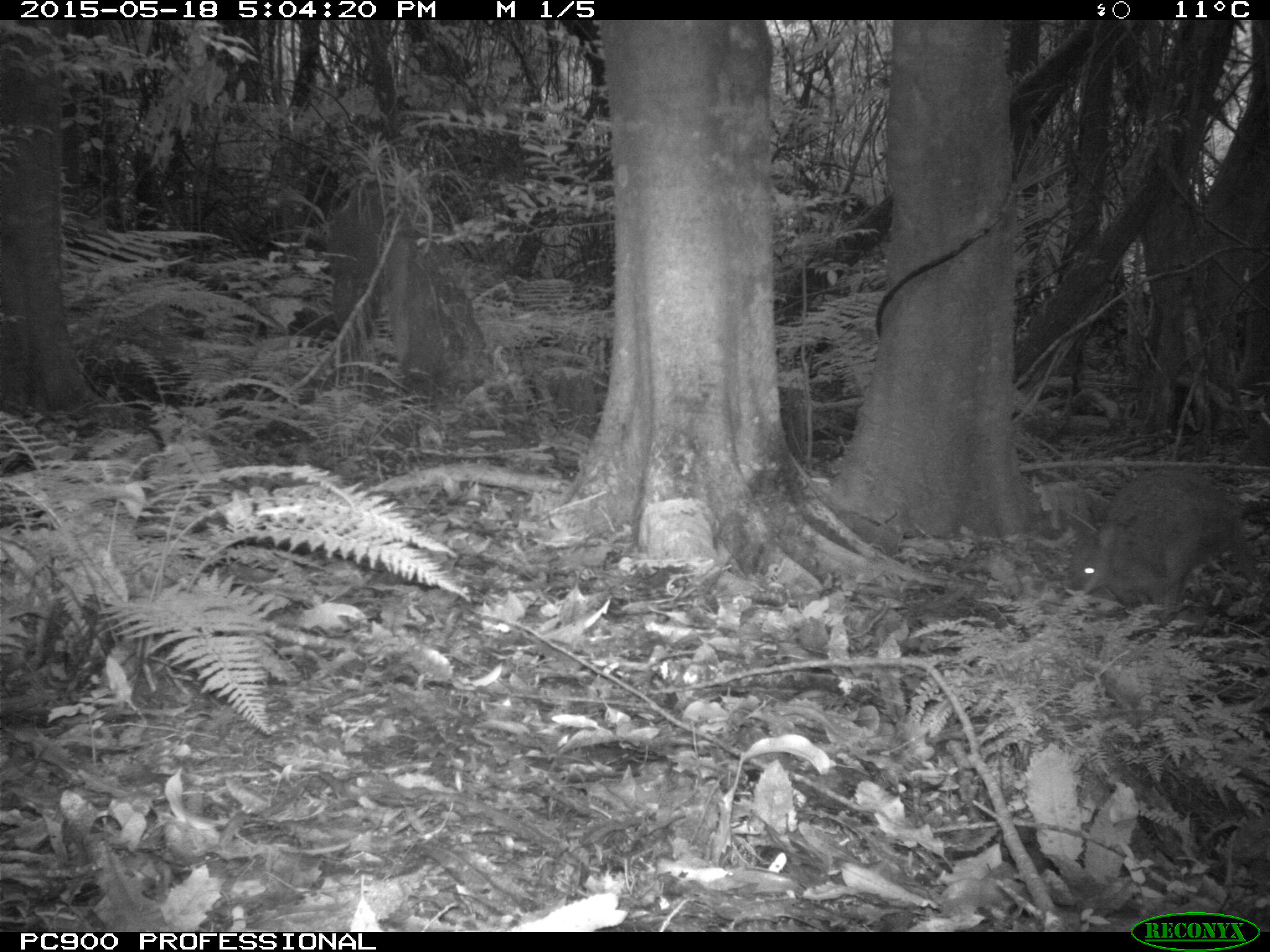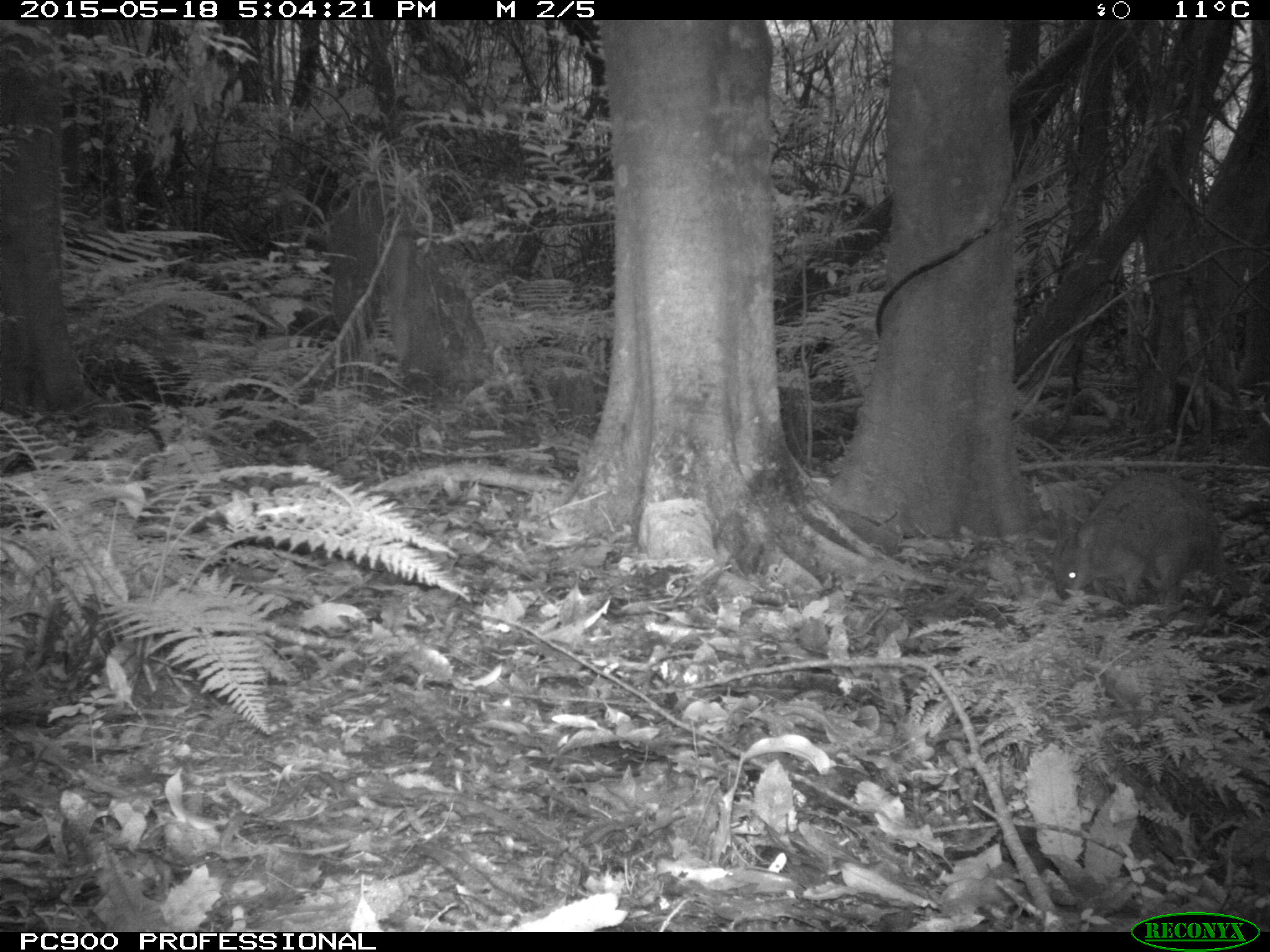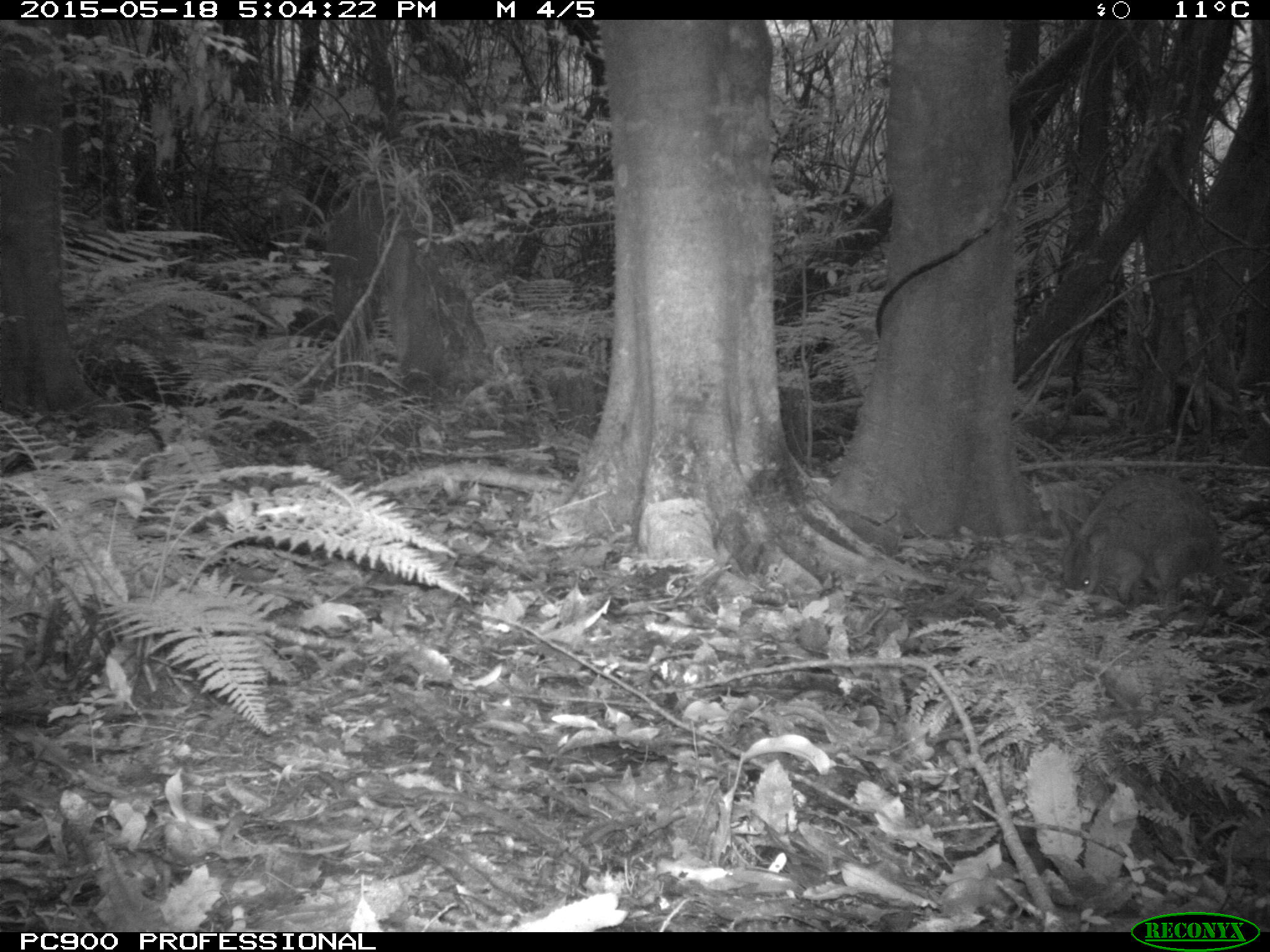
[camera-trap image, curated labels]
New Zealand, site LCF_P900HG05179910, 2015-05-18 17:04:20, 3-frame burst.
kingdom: Animalia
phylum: Chordata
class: Mammalia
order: Diprotodontia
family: Macropodidae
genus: Notamacropus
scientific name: Notamacropus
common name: wallaby